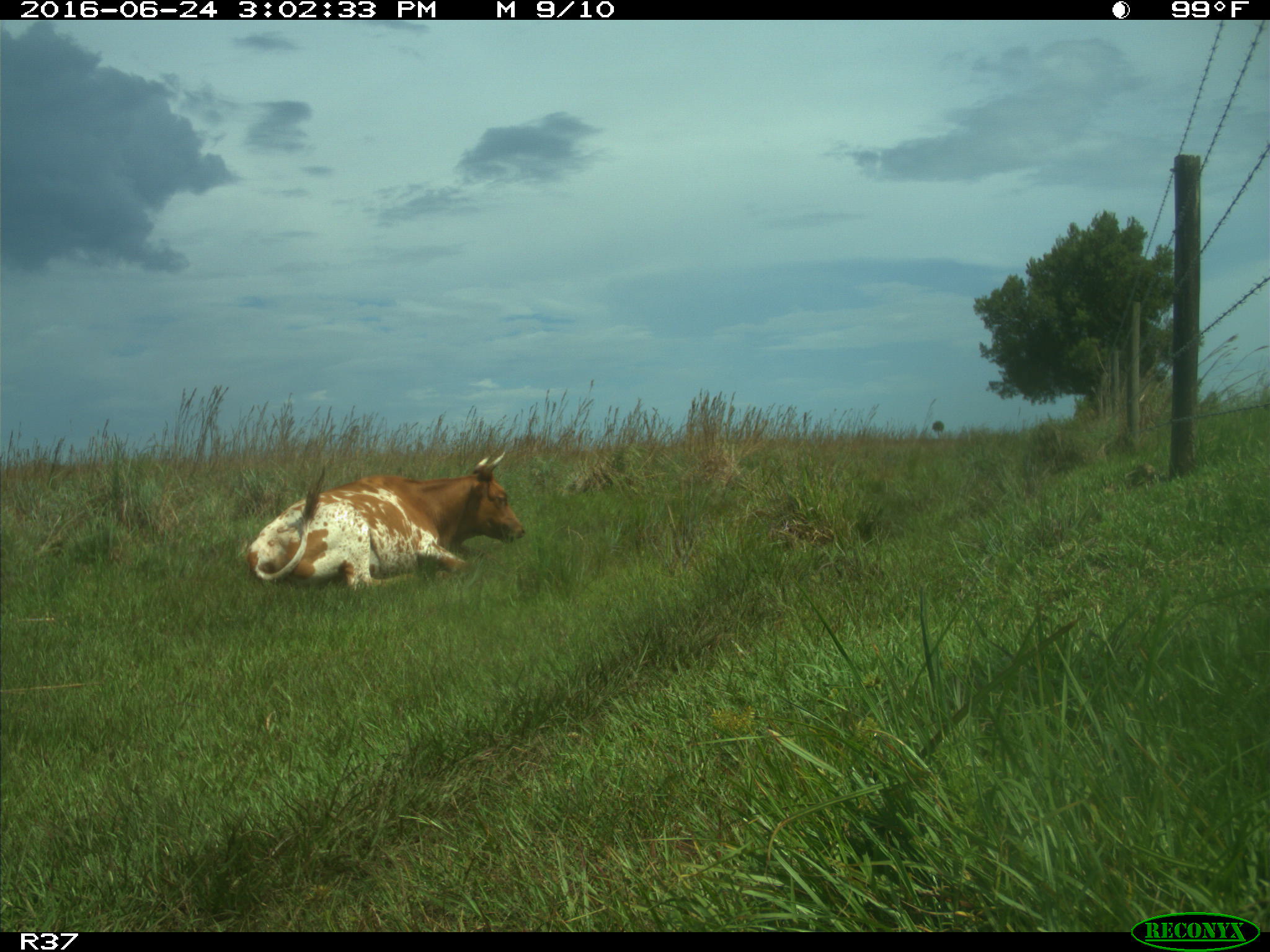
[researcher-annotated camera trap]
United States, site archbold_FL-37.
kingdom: Animalia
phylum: Chordata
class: Mammalia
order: Artiodactyla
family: Bovidae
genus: Bos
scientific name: Bos taurus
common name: domestic cow